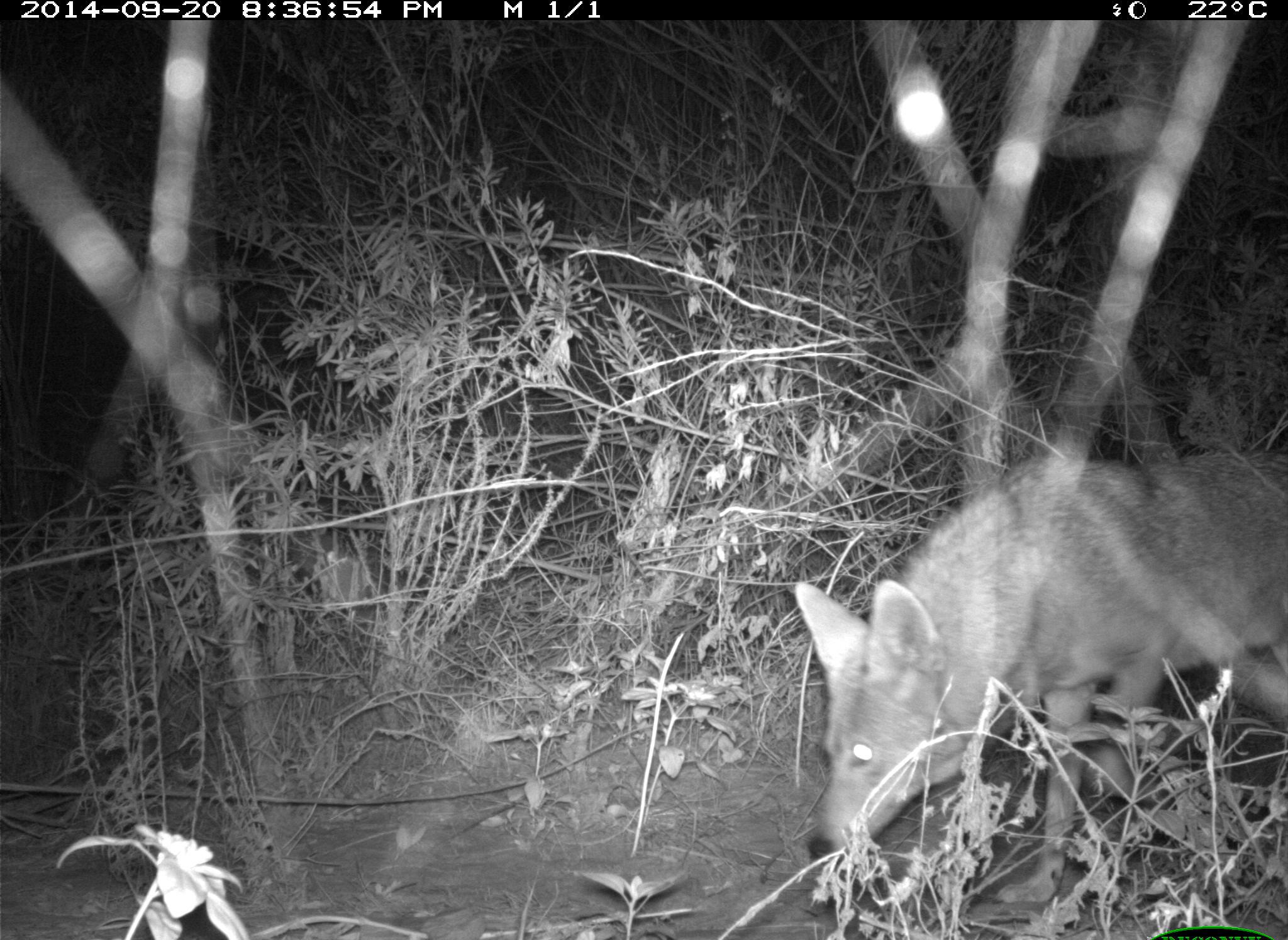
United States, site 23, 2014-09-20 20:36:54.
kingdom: Animalia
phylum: Chordata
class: Mammalia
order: Carnivora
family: Canidae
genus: Canis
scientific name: Canis latrans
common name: coyote